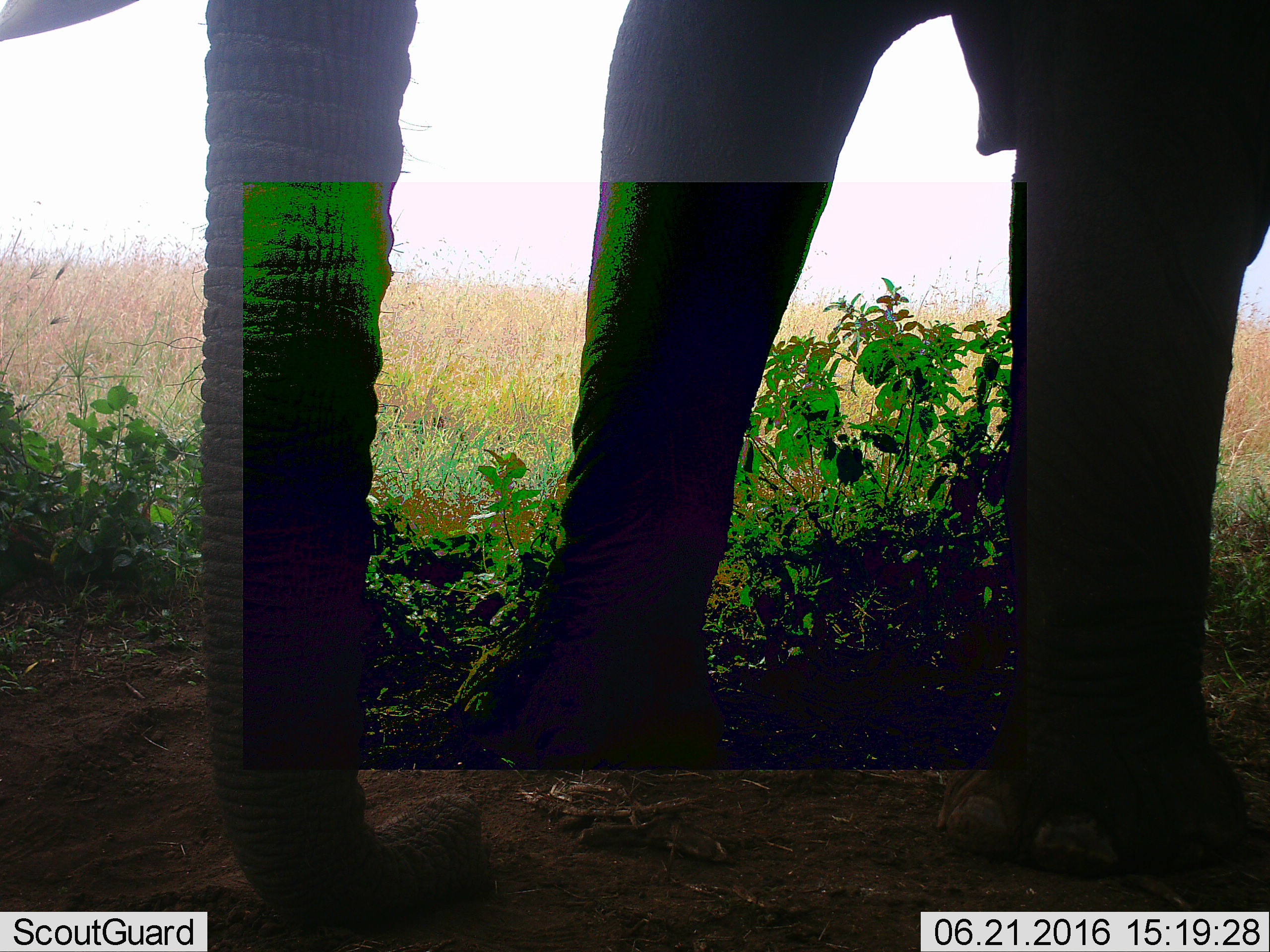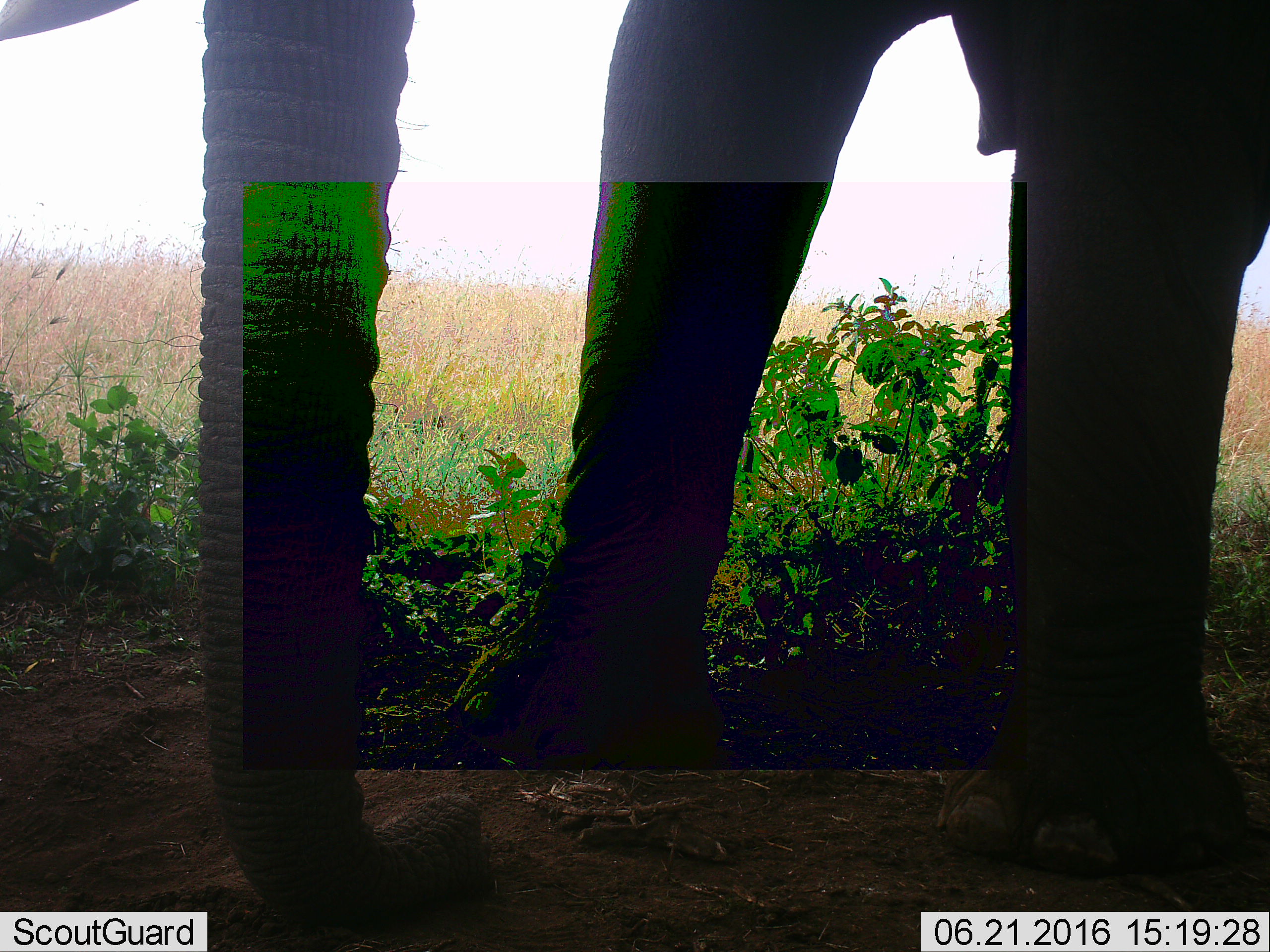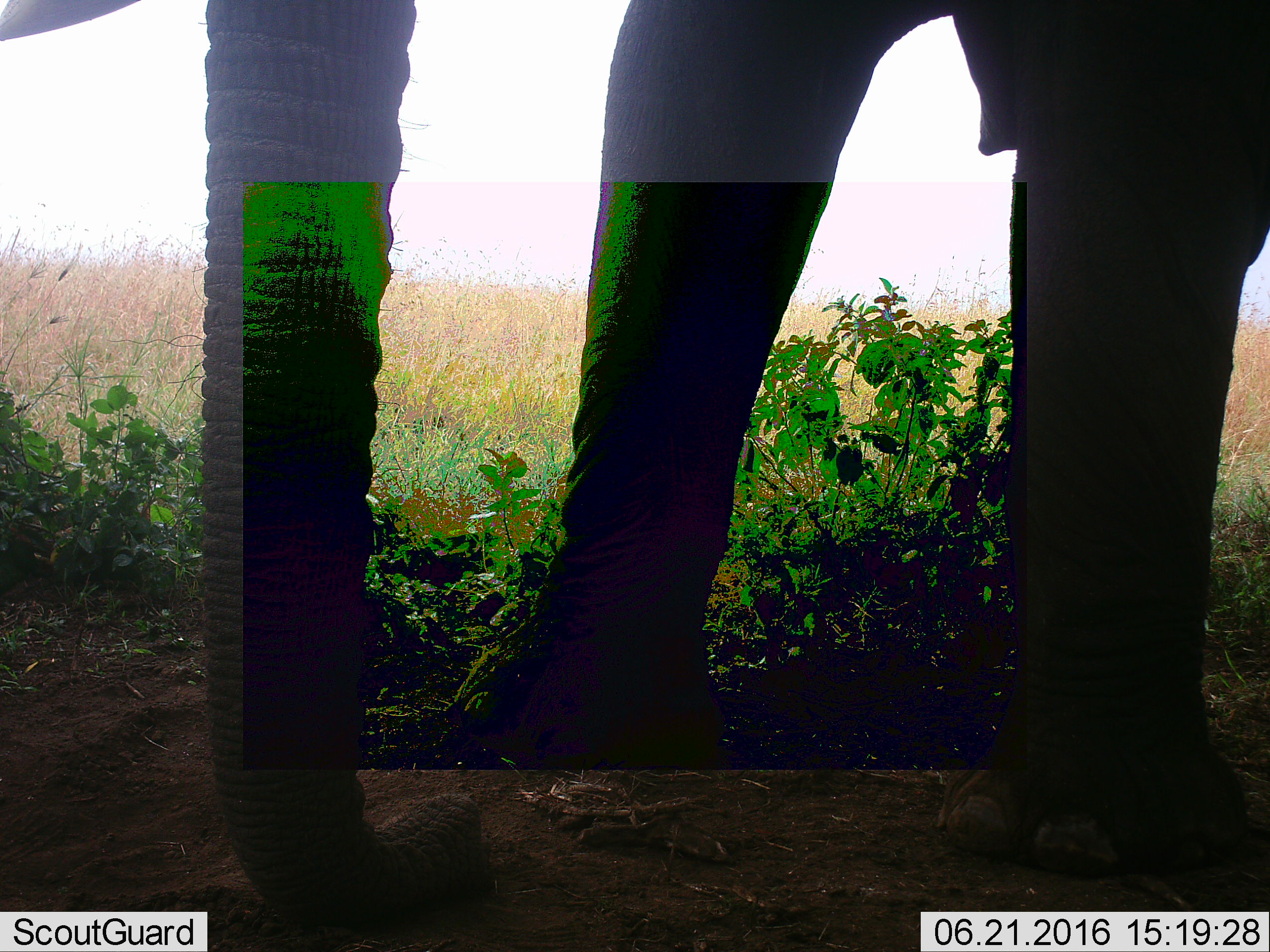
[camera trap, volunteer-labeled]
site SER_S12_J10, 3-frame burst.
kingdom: Animalia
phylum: Chordata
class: Mammalia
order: Proboscidea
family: Elephantidae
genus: Loxodonta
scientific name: Loxodonta africana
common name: african bush elephant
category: elephant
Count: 1.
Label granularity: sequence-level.